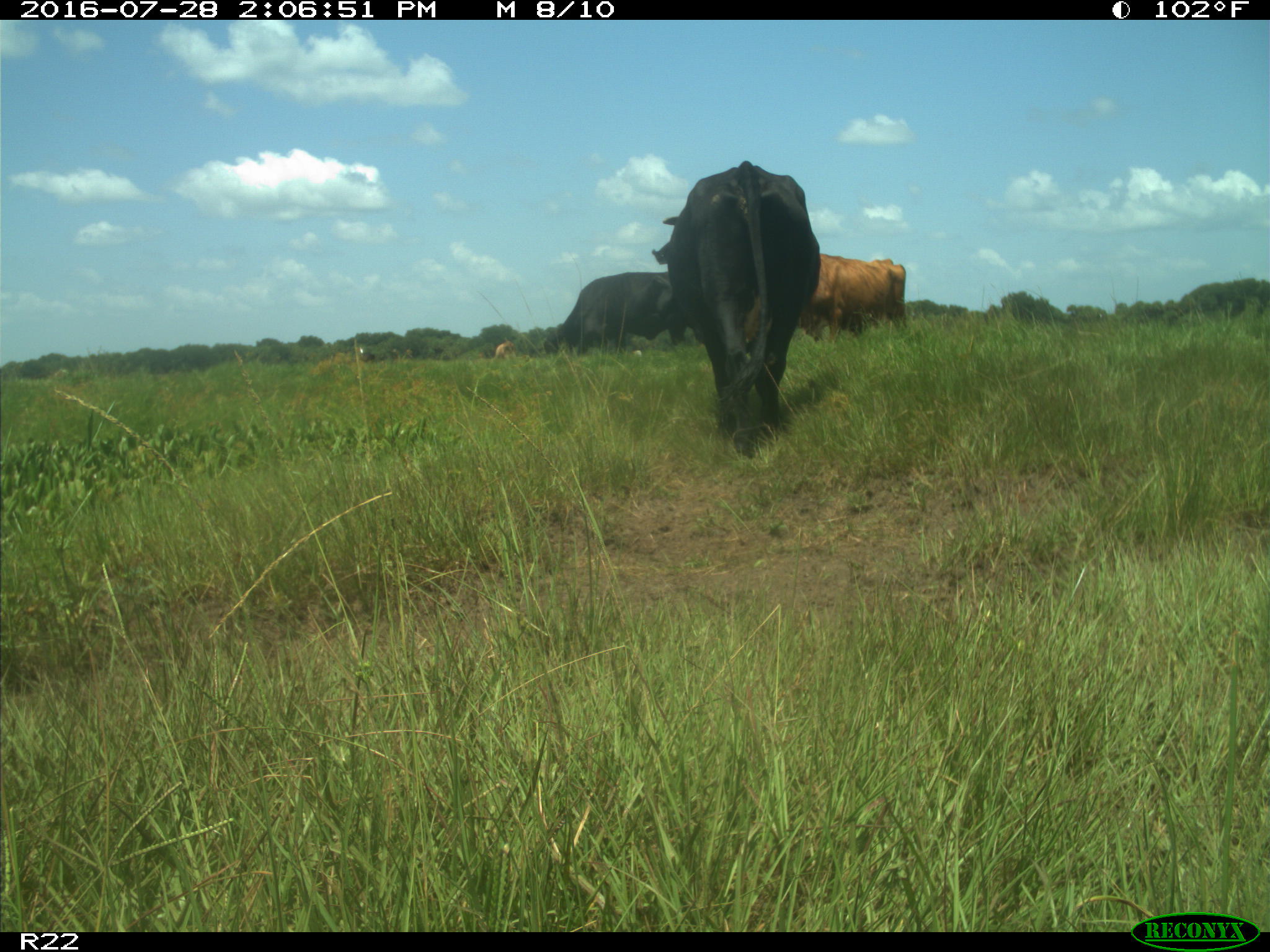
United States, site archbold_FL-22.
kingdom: Animalia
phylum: Chordata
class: Mammalia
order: Artiodactyla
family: Bovidae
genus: Bos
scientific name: Bos taurus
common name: domestic cow